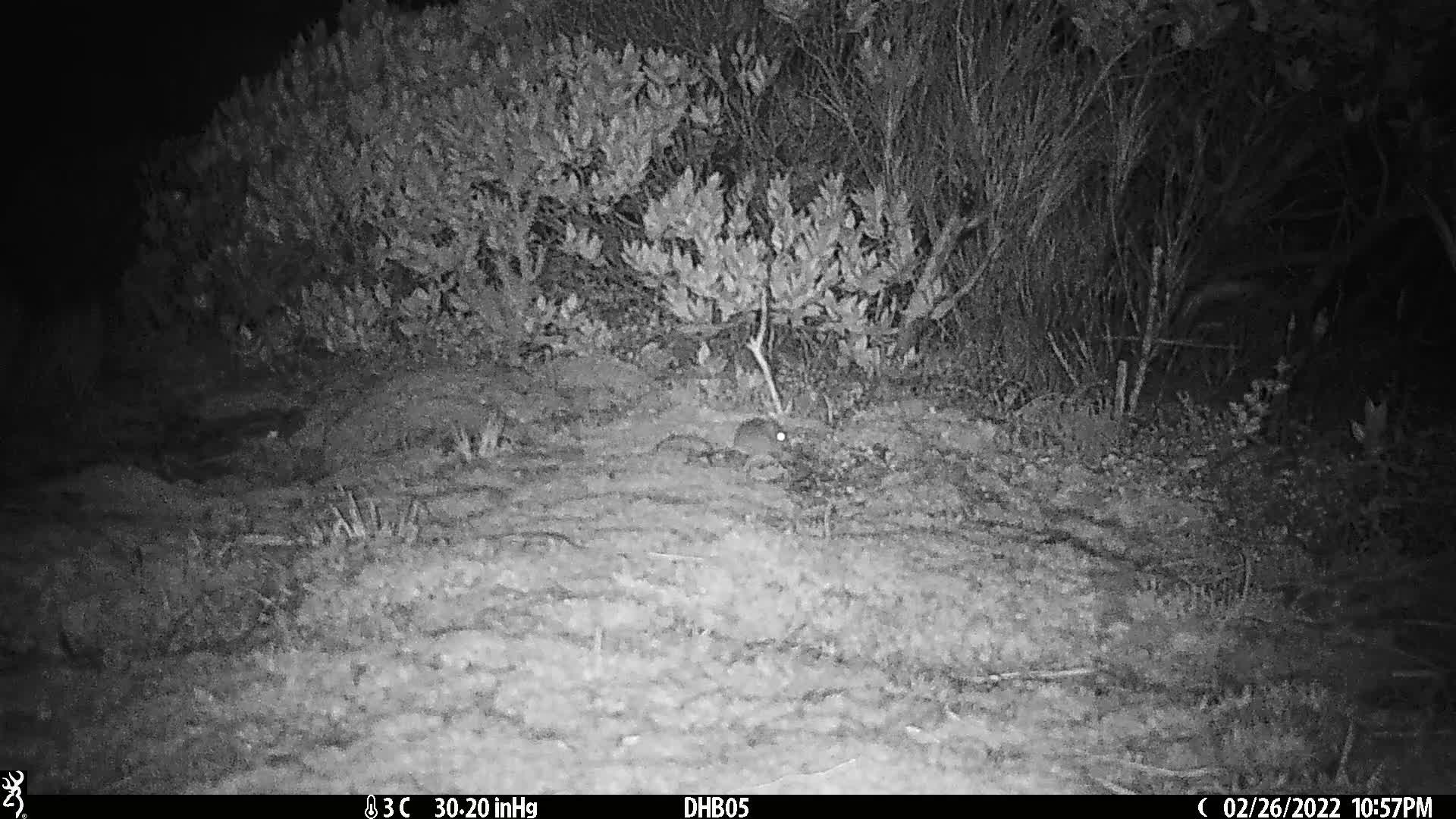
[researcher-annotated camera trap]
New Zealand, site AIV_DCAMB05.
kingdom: Animalia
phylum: Chordata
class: Mammalia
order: Rodentia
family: Muridae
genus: Mus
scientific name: Mus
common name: mouse